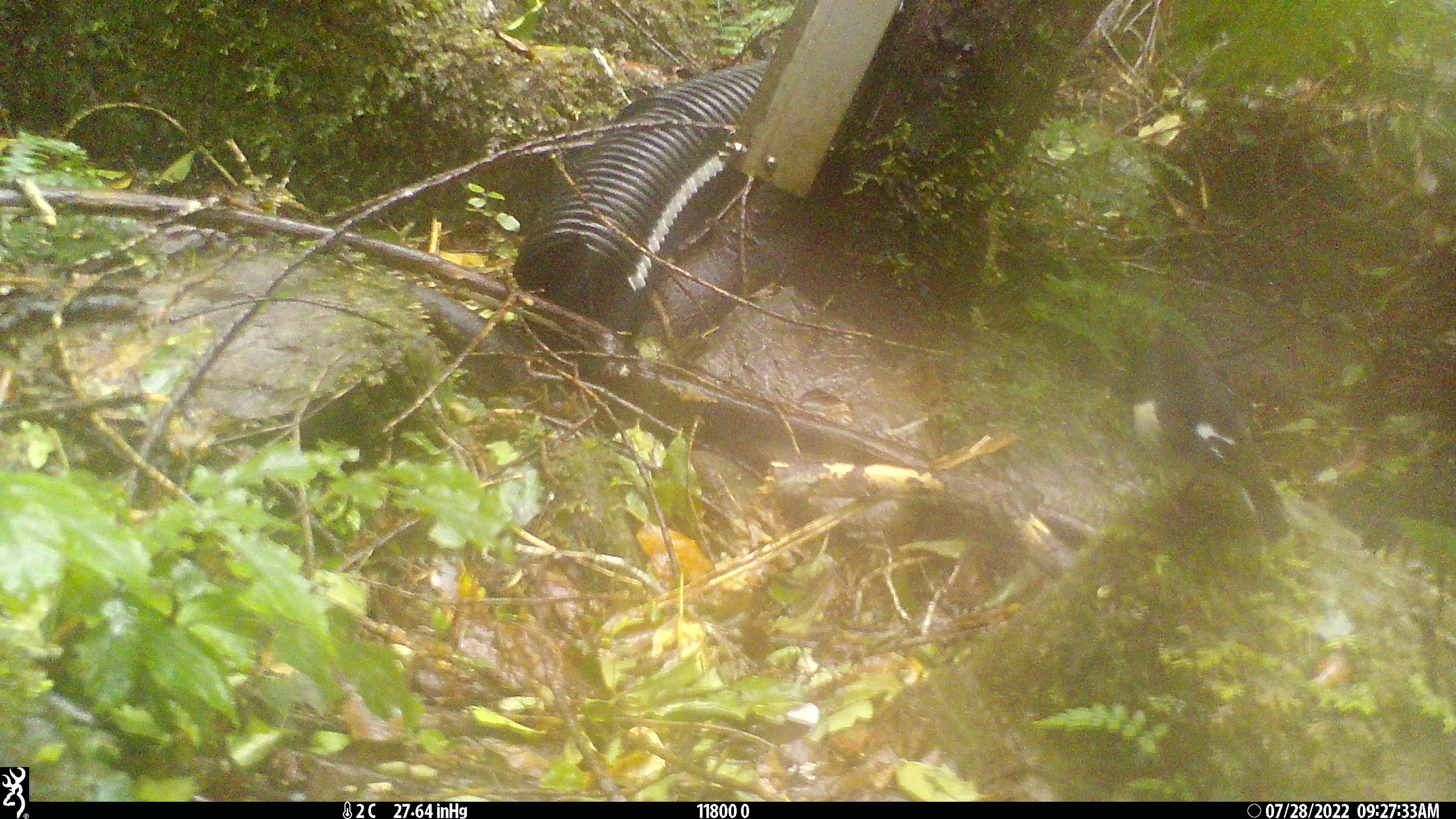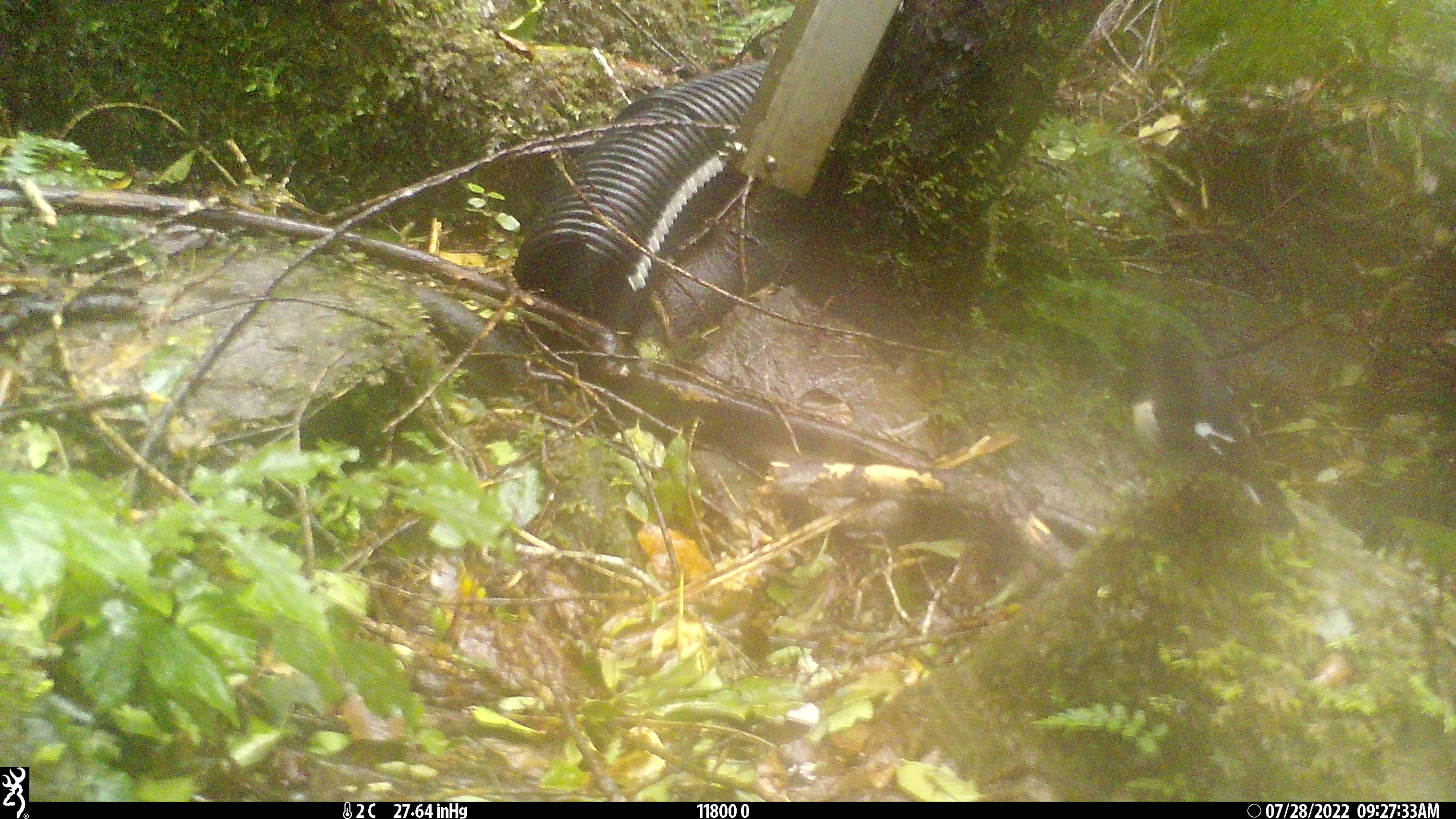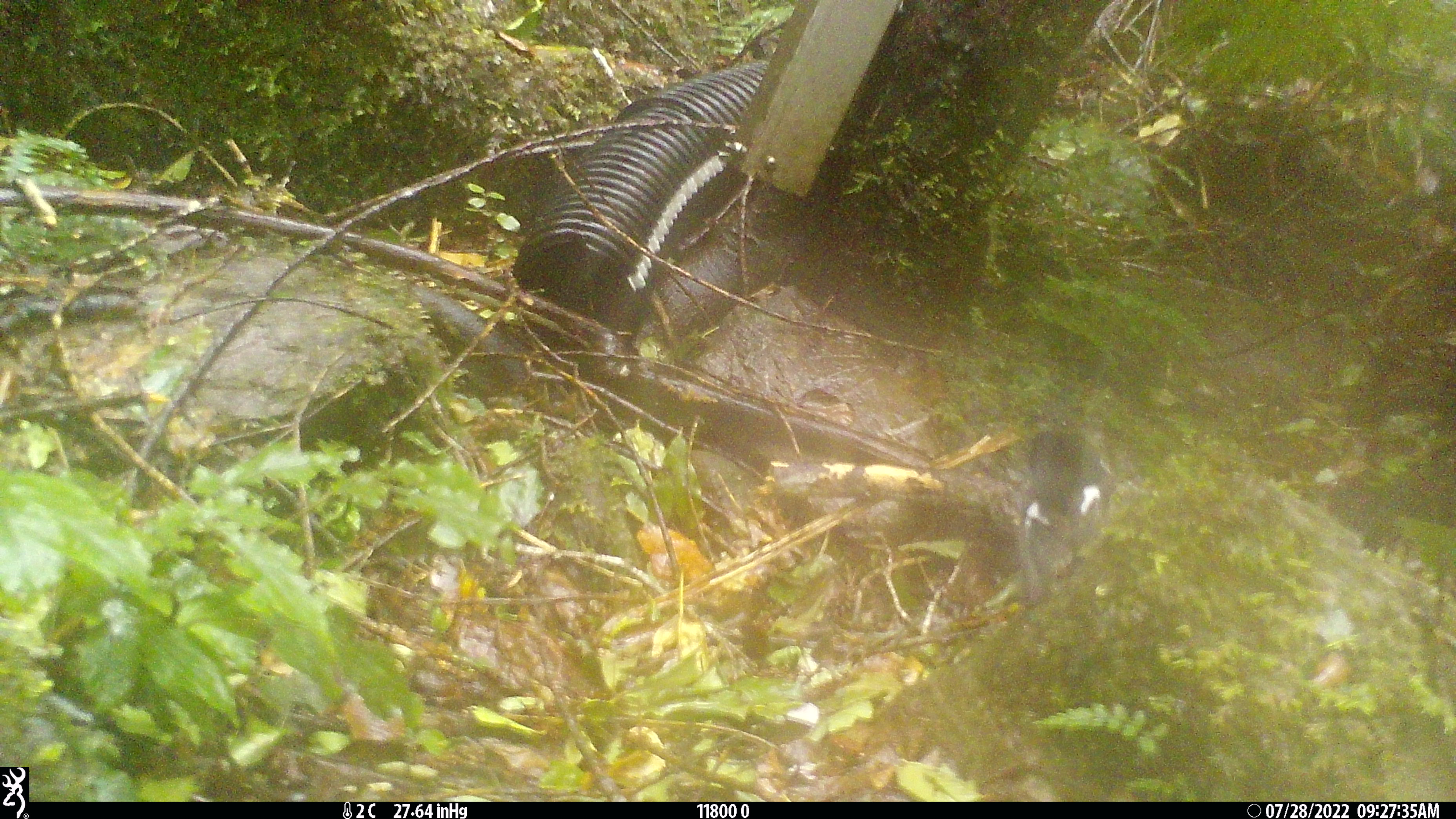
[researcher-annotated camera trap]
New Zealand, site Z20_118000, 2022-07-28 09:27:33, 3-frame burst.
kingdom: Animalia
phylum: Chordata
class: Aves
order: Passeriformes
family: Petroicidae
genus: Petroica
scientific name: Petroica macrocephala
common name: tomtit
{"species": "tomtit (Petroica macrocephala)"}